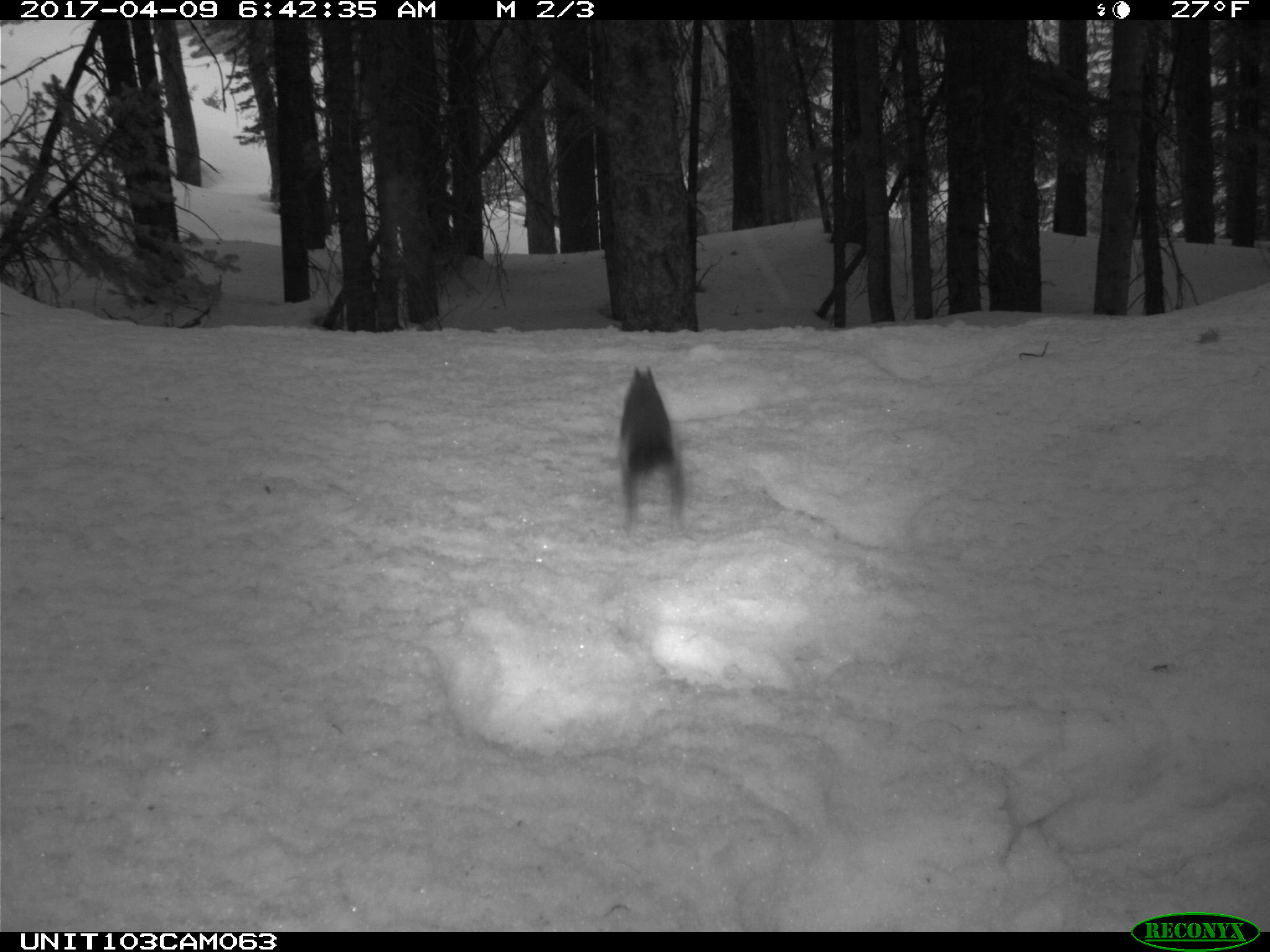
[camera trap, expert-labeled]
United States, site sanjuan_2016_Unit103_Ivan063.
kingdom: Animalia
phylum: Chordata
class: Mammalia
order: Rodentia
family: Sciuridae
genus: Tamiasciurus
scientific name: Tamiasciurus hudsonicus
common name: american red squirrel